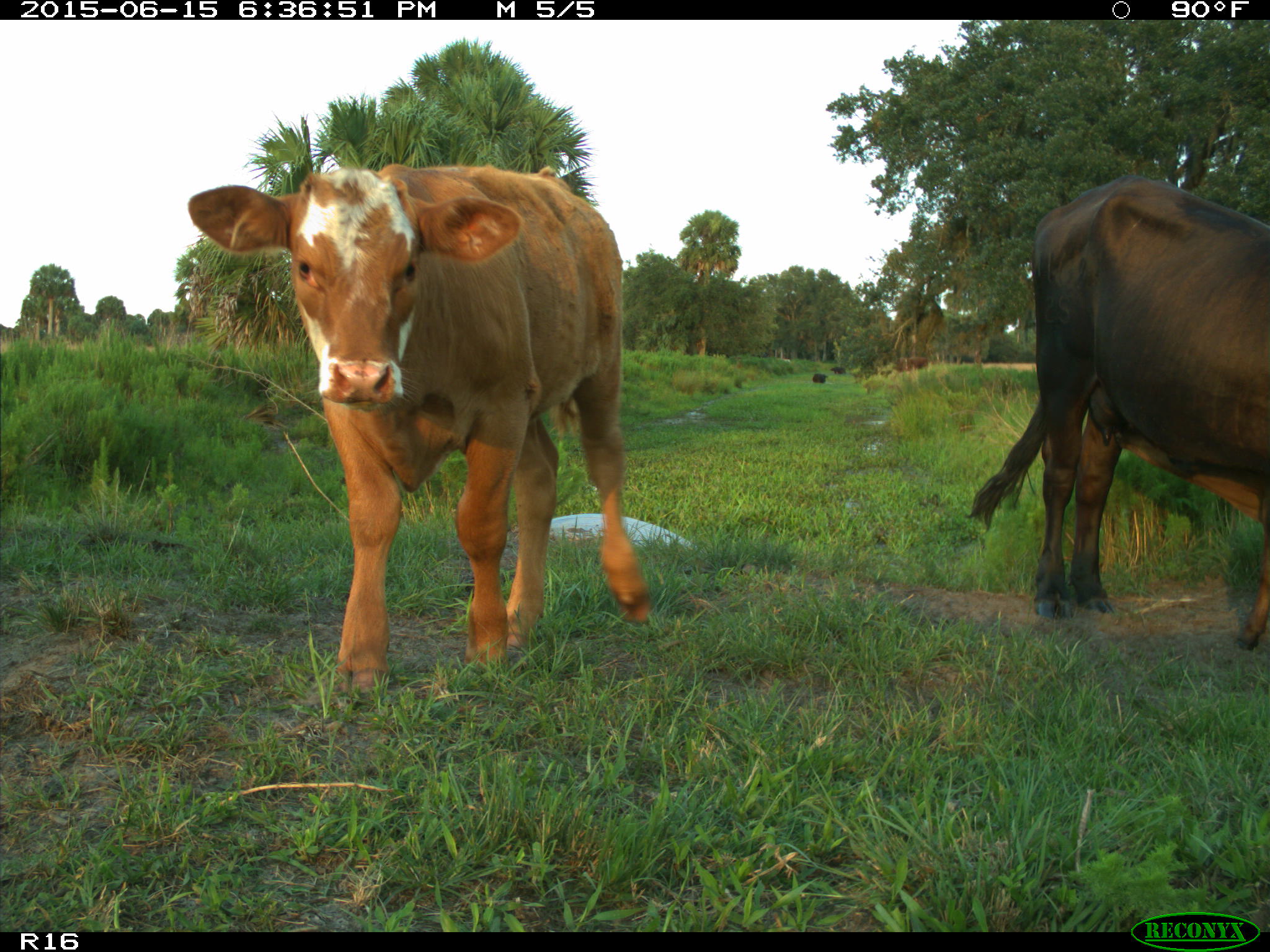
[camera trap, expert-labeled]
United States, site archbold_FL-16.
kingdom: Animalia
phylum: Chordata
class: Mammalia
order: Artiodactyla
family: Bovidae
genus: Bos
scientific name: Bos taurus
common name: domestic cow